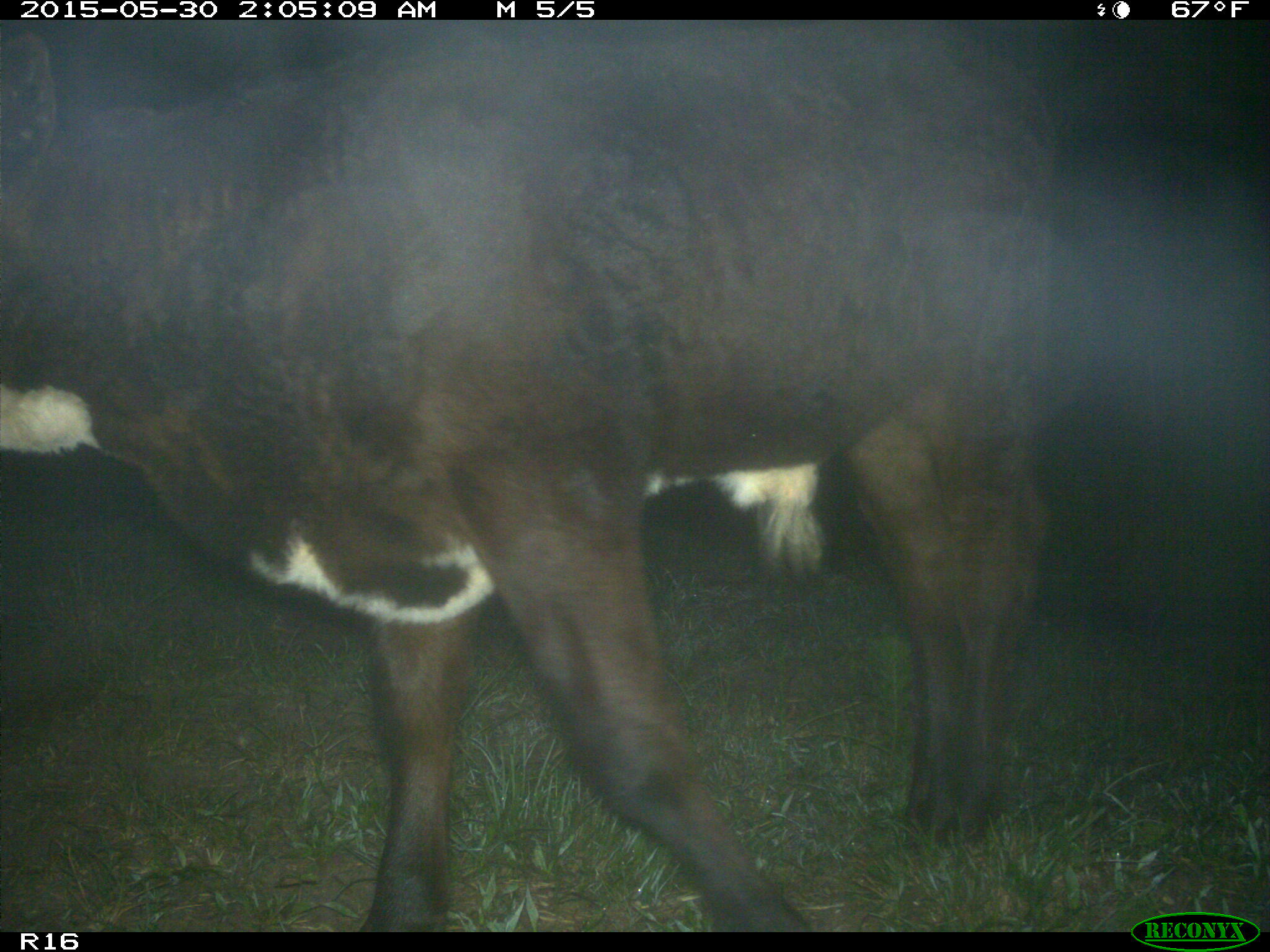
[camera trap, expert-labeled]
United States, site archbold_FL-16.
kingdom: Animalia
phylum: Chordata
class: Mammalia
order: Artiodactyla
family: Bovidae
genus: Bos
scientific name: Bos taurus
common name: domestic cow